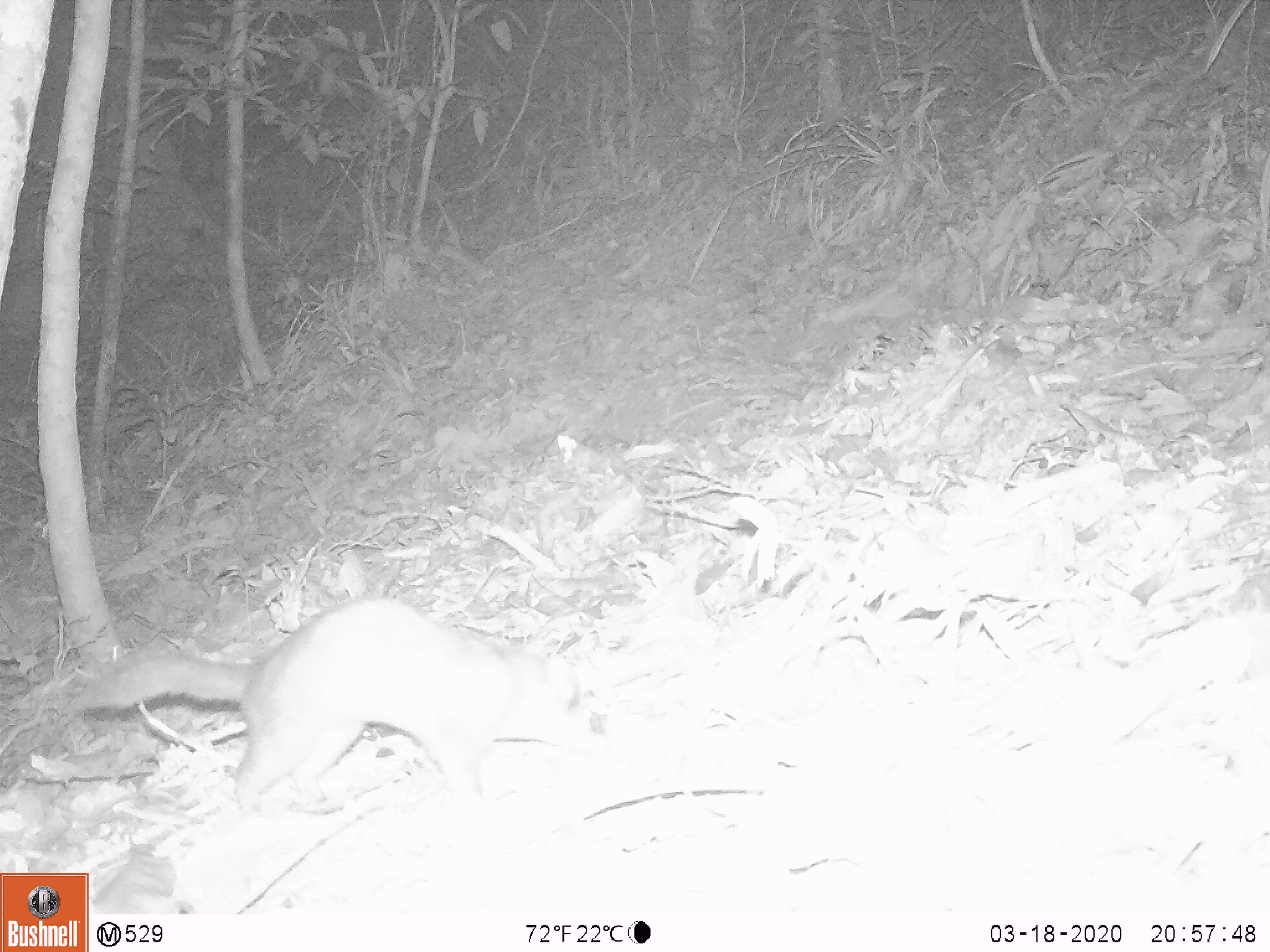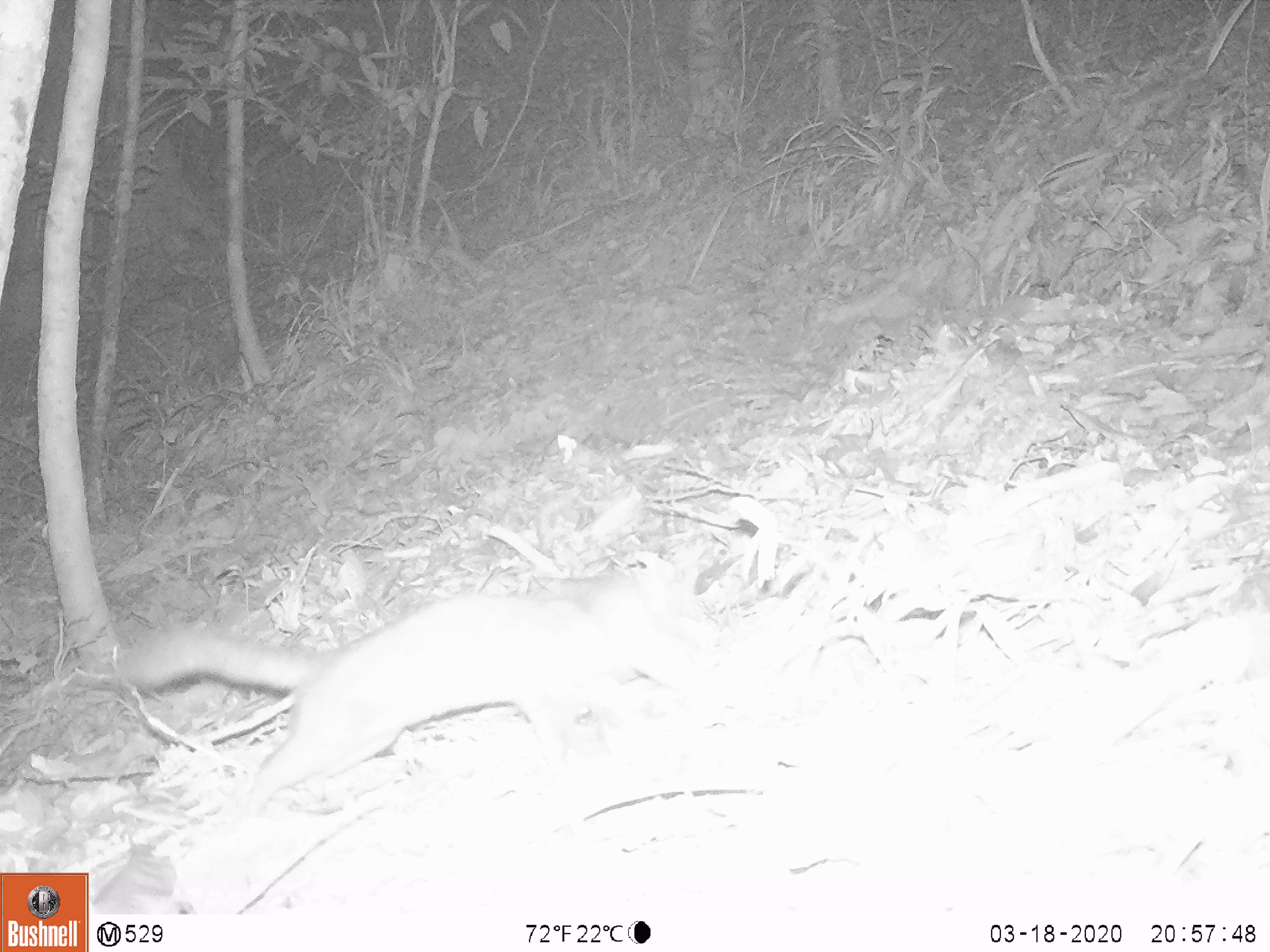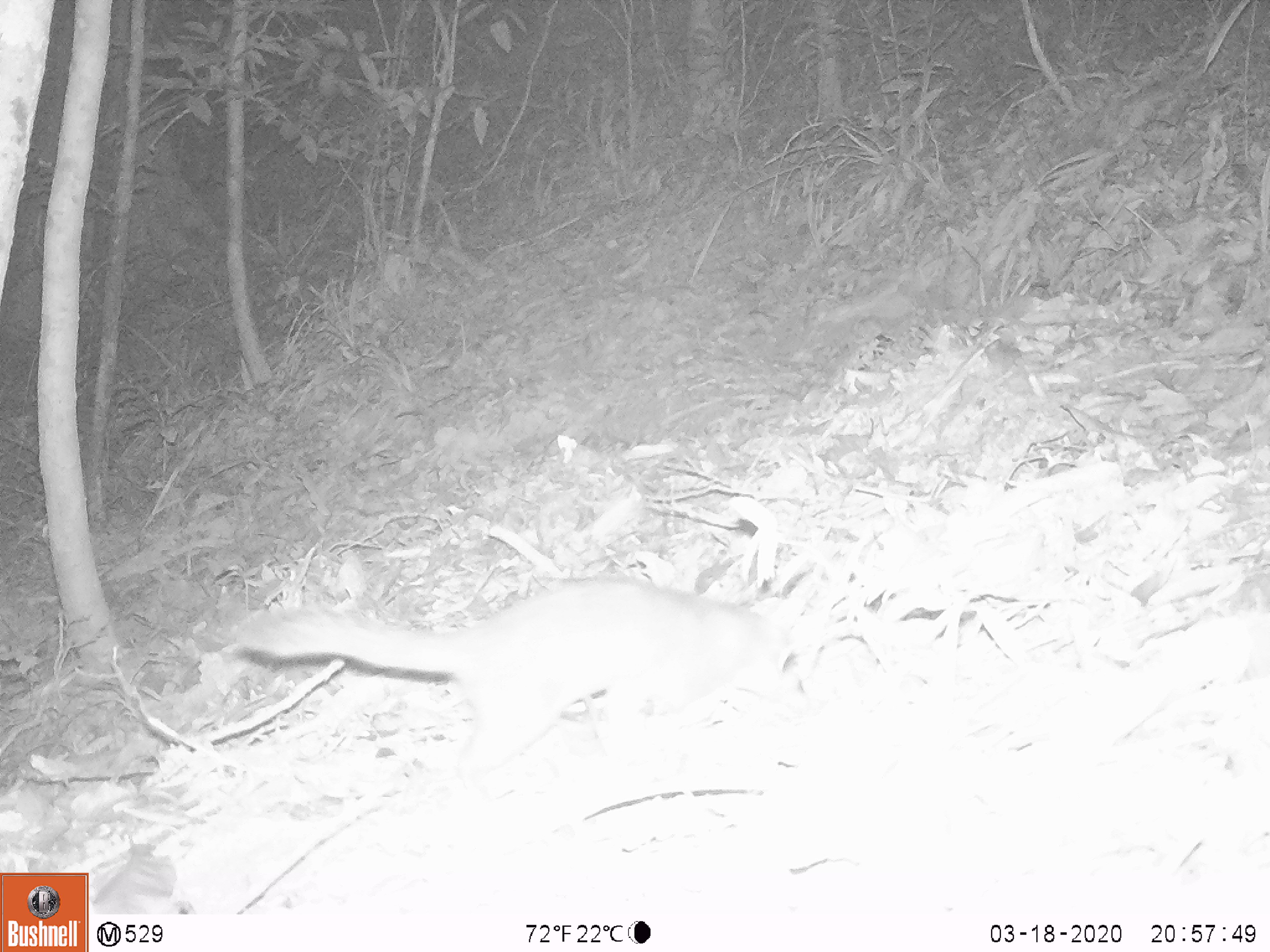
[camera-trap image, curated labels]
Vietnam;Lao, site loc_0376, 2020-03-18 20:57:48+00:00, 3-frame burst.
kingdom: Animalia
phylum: Chordata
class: Mammalia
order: Carnivora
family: Mustelidae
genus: Melogale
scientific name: Melogale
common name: ferret badger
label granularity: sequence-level